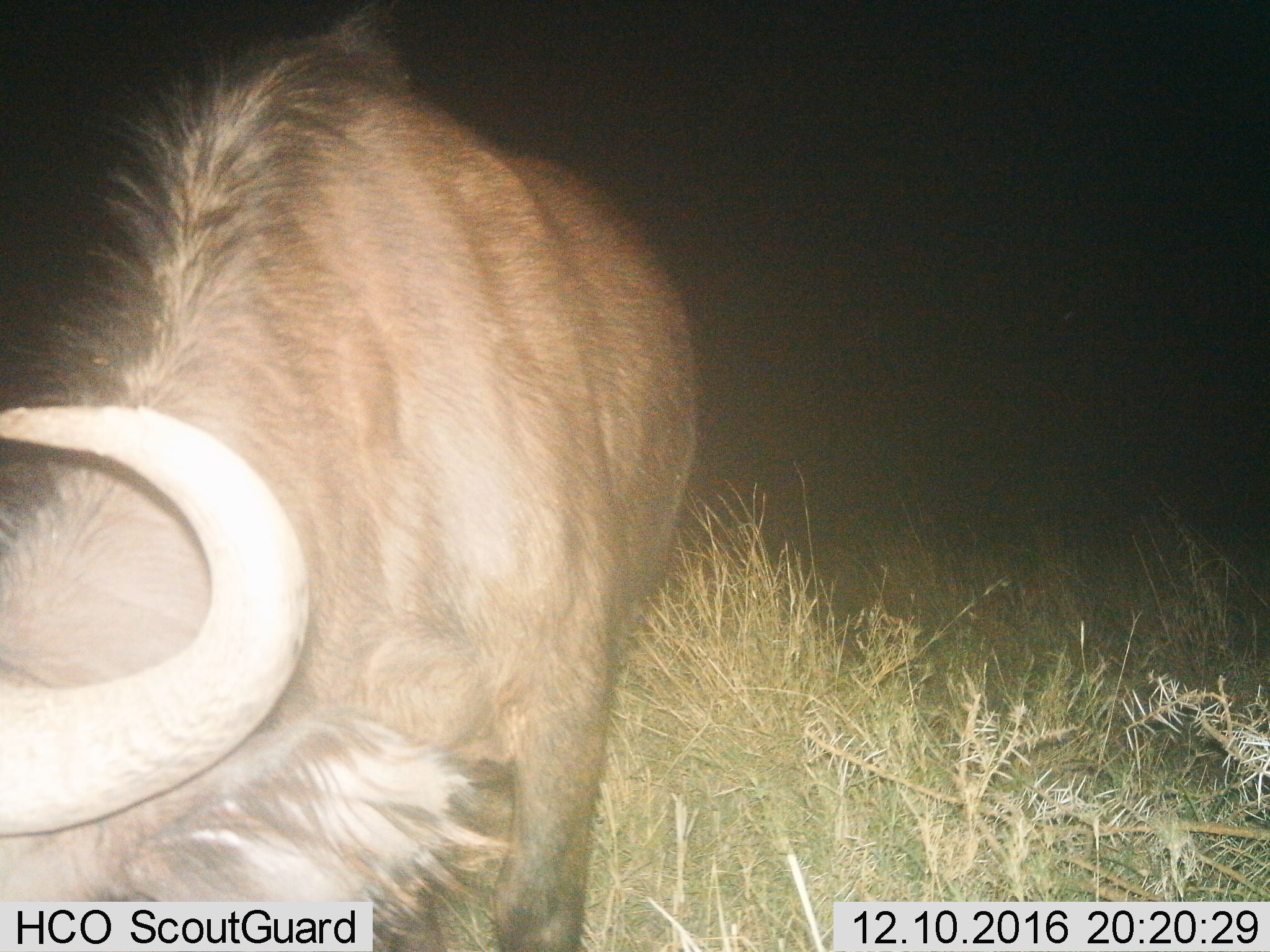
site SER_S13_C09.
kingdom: Animalia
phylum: Chordata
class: Mammalia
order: Artiodactyla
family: Bovidae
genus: Connochaetes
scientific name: Connochaetes taurinus taurinus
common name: blue wildebeest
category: wildebeestblue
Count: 1.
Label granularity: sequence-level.